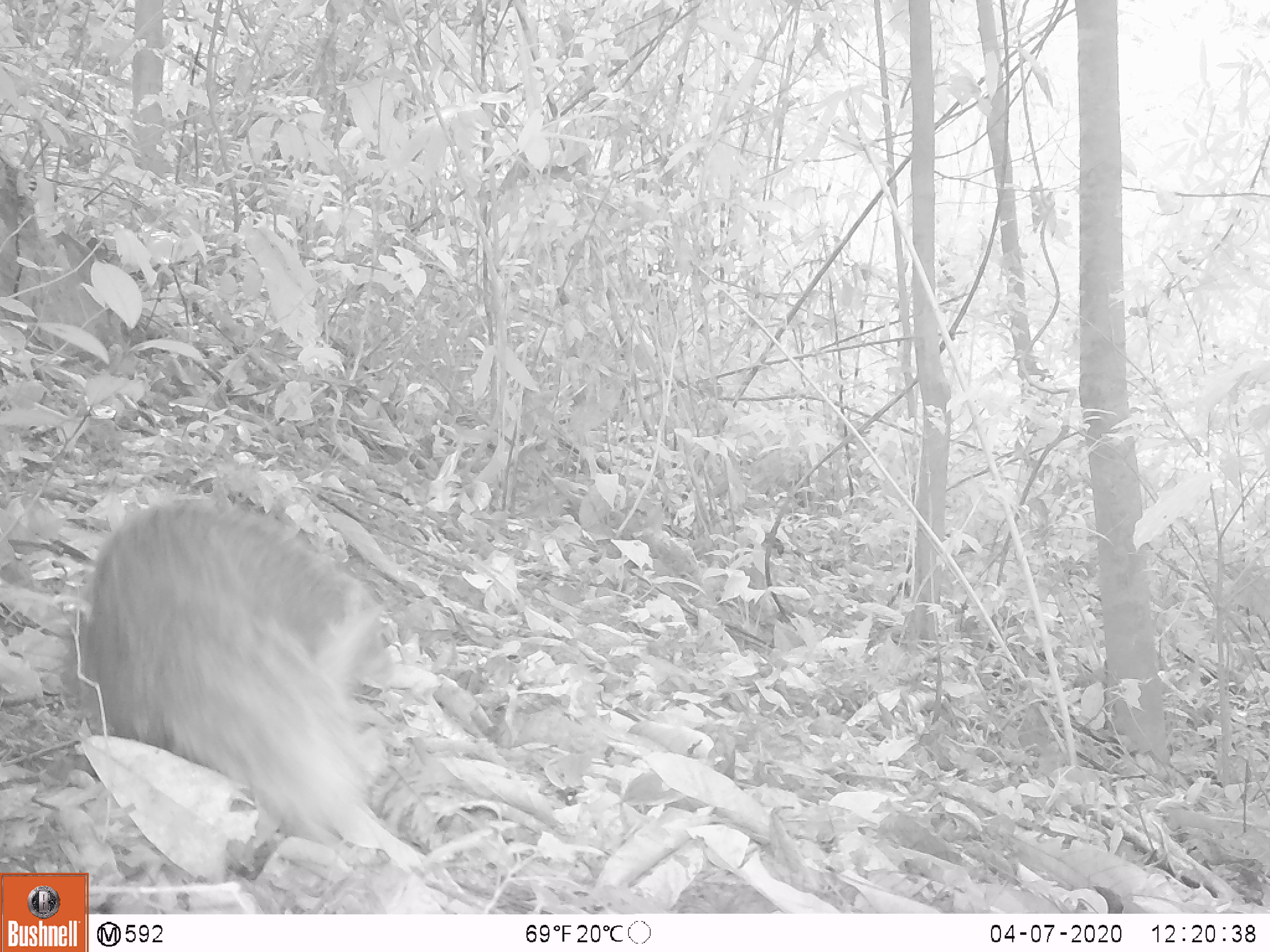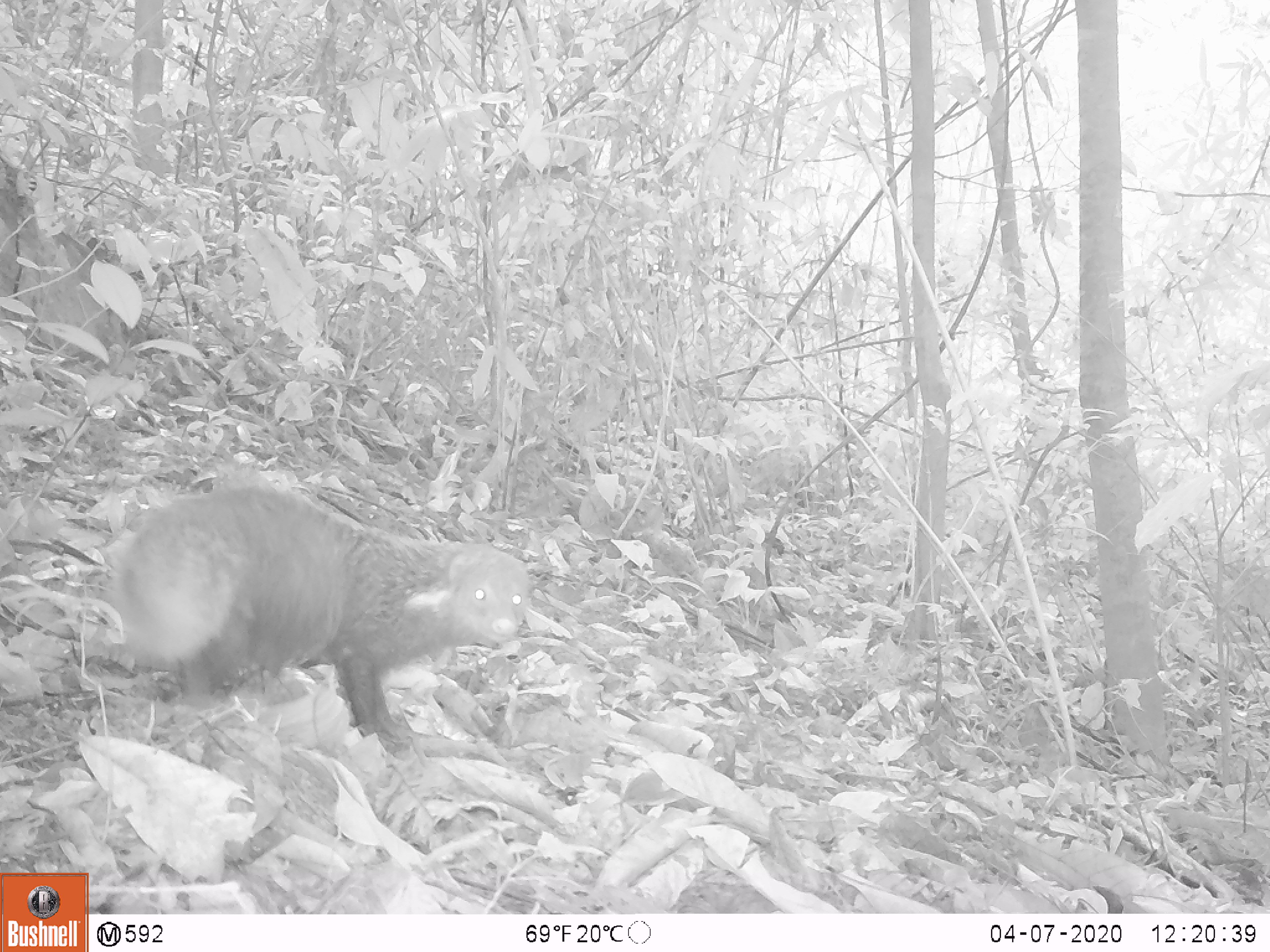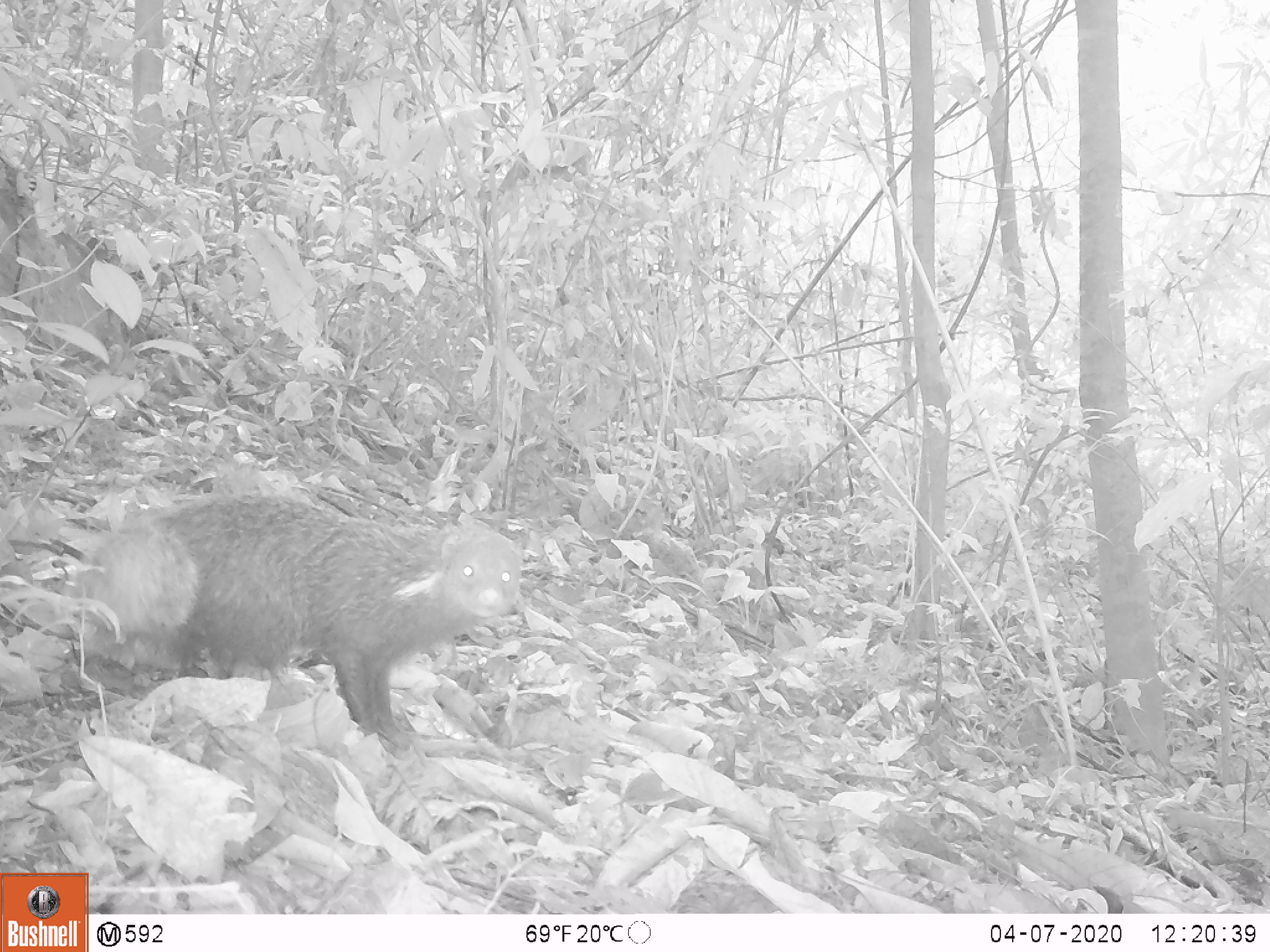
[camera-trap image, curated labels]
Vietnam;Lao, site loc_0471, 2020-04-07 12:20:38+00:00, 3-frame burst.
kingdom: Animalia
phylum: Chordata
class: Mammalia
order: Carnivora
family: Herpestidae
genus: Urva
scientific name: Urva urva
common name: crab-eating mongoose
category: crab eating mongoose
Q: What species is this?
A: Crab eating mongoose (crab-eating mongoose) (Urva urva).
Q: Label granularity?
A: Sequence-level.